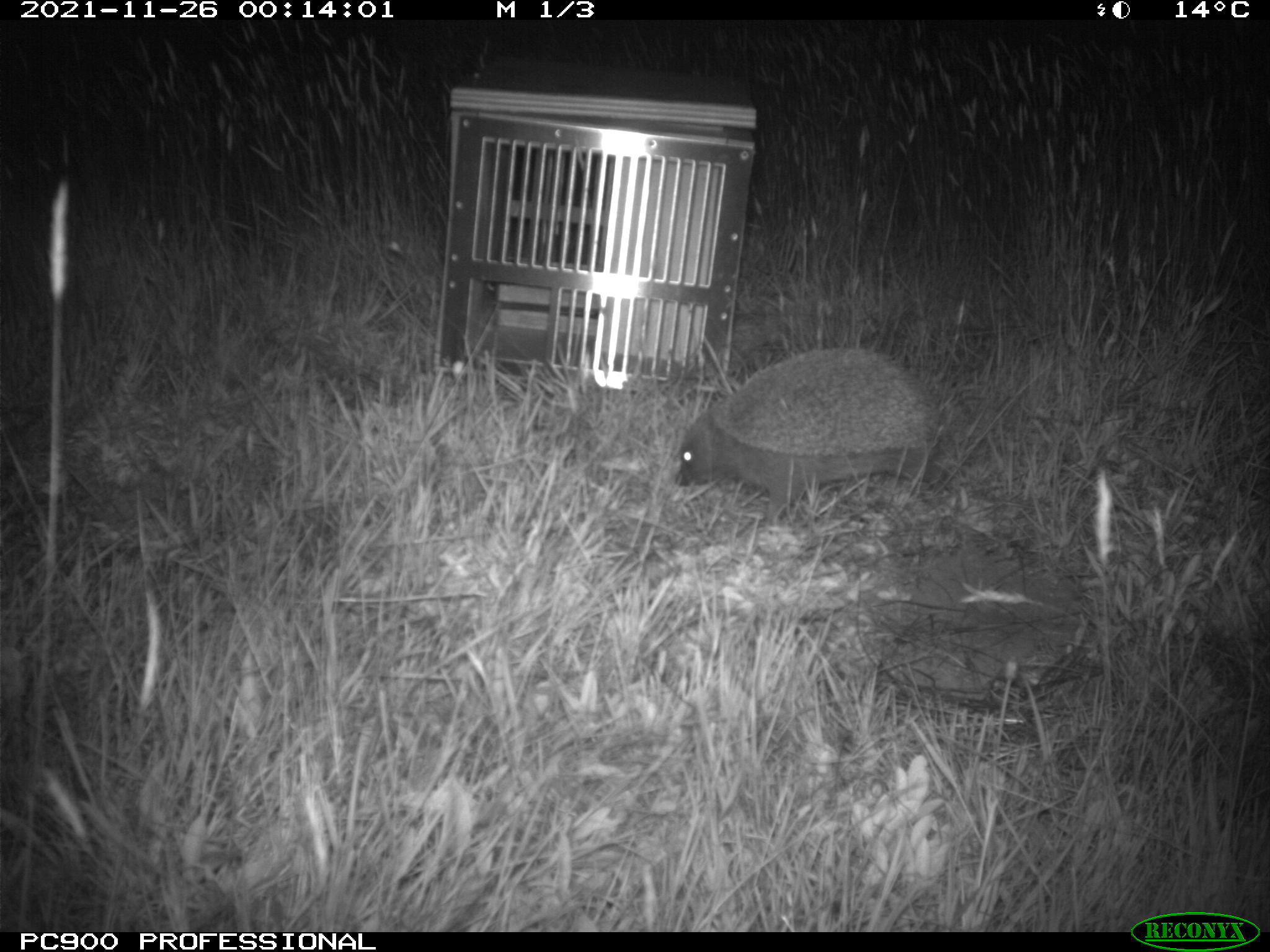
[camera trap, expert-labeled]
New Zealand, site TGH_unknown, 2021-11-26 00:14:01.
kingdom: Animalia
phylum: Chordata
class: Mammalia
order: Eulipotyphla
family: Erinaceidae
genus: Erinaceus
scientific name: Erinaceus europaeus europaeus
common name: european hedgehog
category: hedgehog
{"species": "hedgehog (european hedgehog) (Erinaceus europaeus europaeus)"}